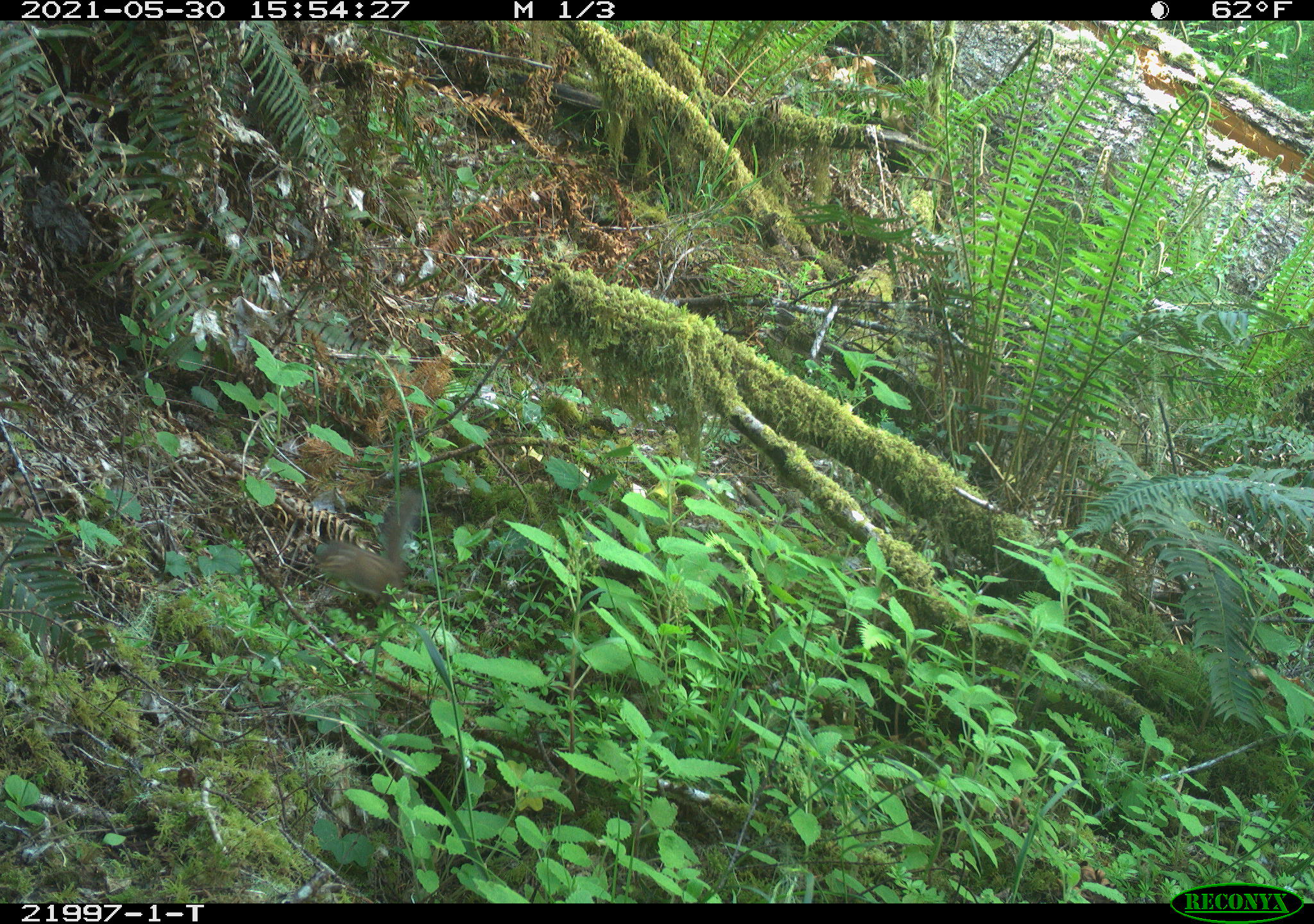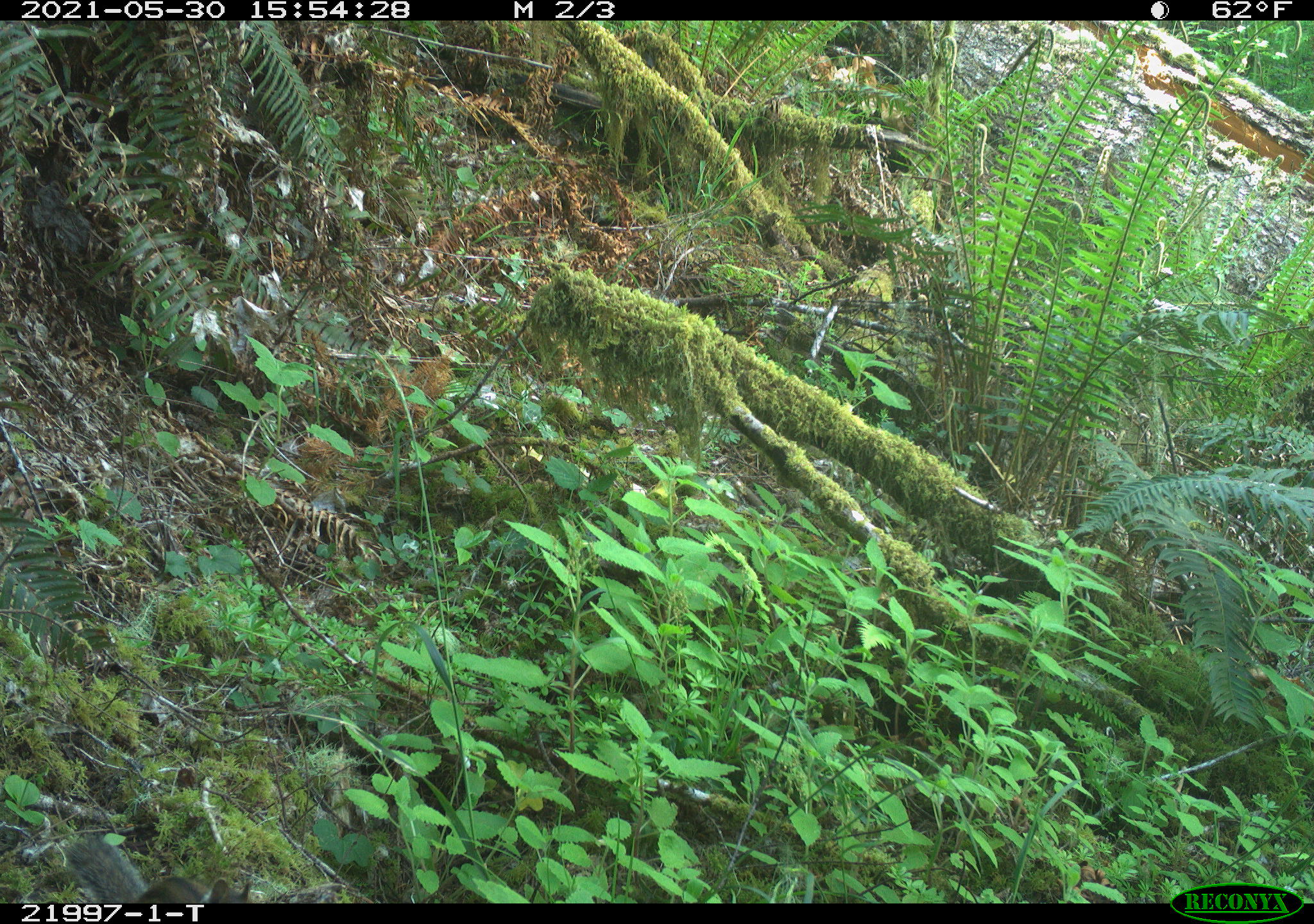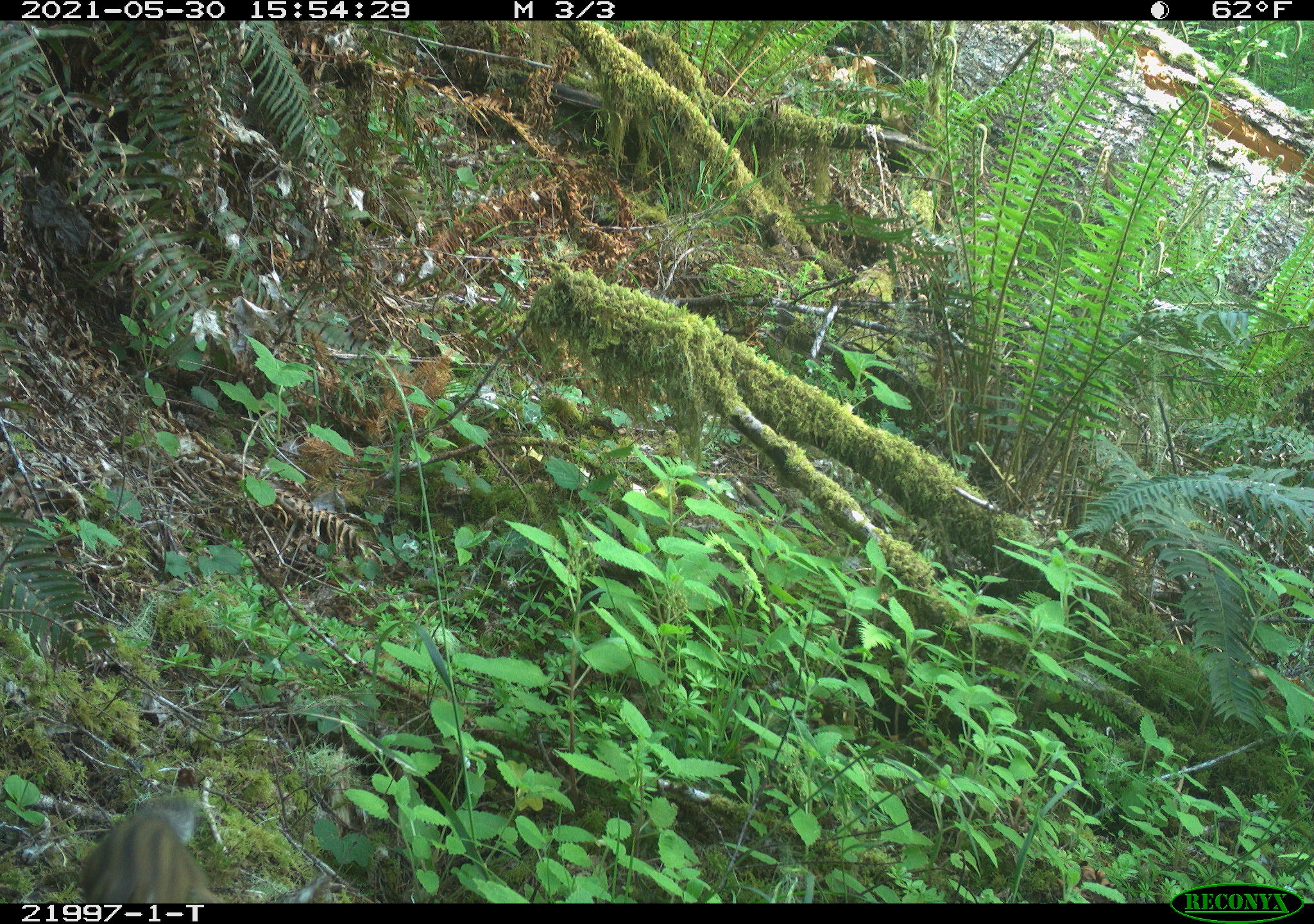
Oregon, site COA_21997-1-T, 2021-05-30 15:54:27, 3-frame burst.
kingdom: Animalia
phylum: Chordata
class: Mammalia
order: Rodentia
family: Sciuridae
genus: Neotamias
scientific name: Neotamias townsendii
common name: townsend's chipmunk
Townsend's chipmunk (Neotamias townsendii).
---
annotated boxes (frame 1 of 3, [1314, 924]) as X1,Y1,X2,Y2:
townsend's chipmunk: 295,464,445,622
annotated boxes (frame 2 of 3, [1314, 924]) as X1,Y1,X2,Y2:
townsend's chipmunk: 44,824,272,902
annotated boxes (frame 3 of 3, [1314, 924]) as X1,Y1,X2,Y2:
townsend's chipmunk: 55,785,247,902